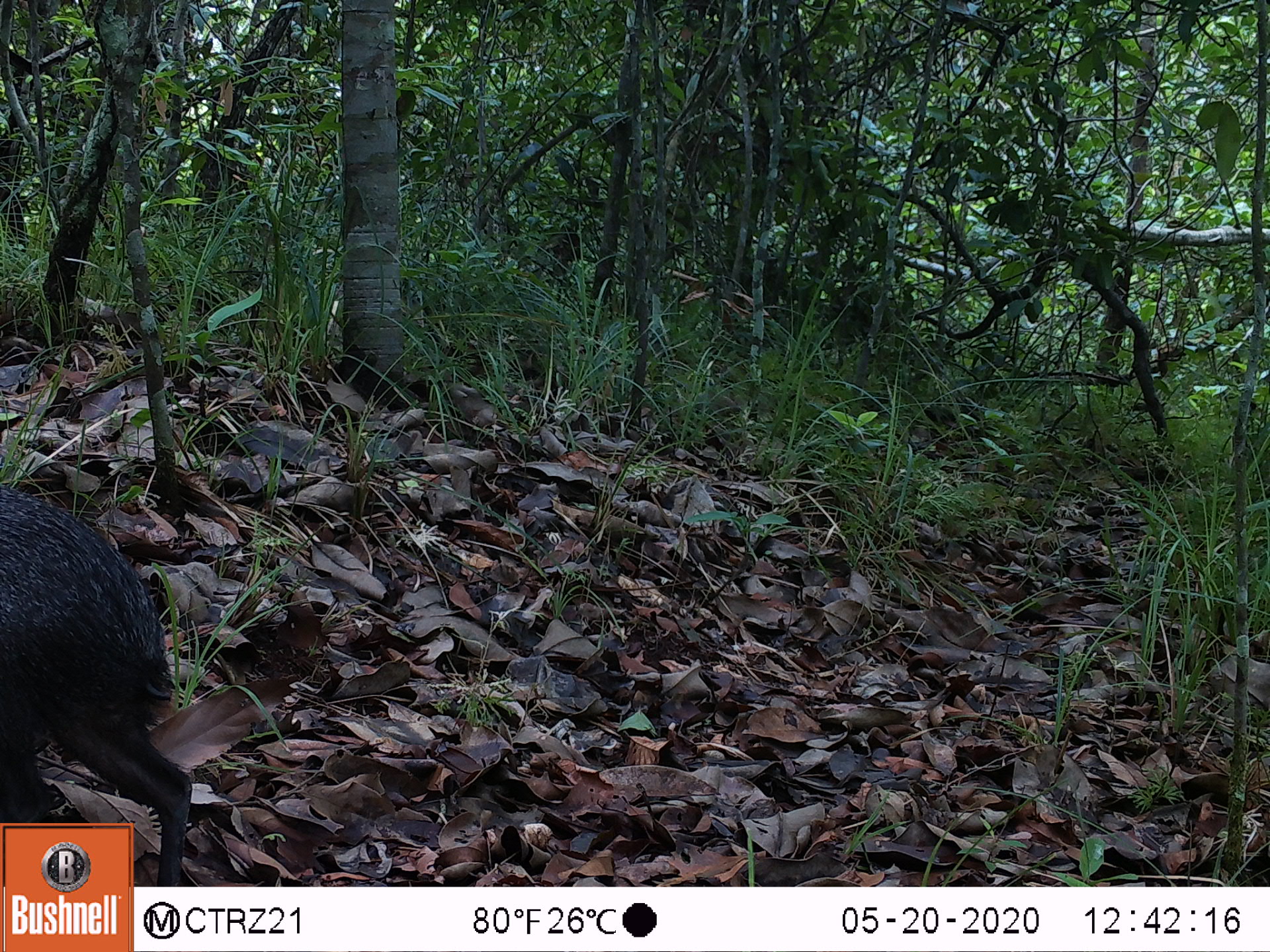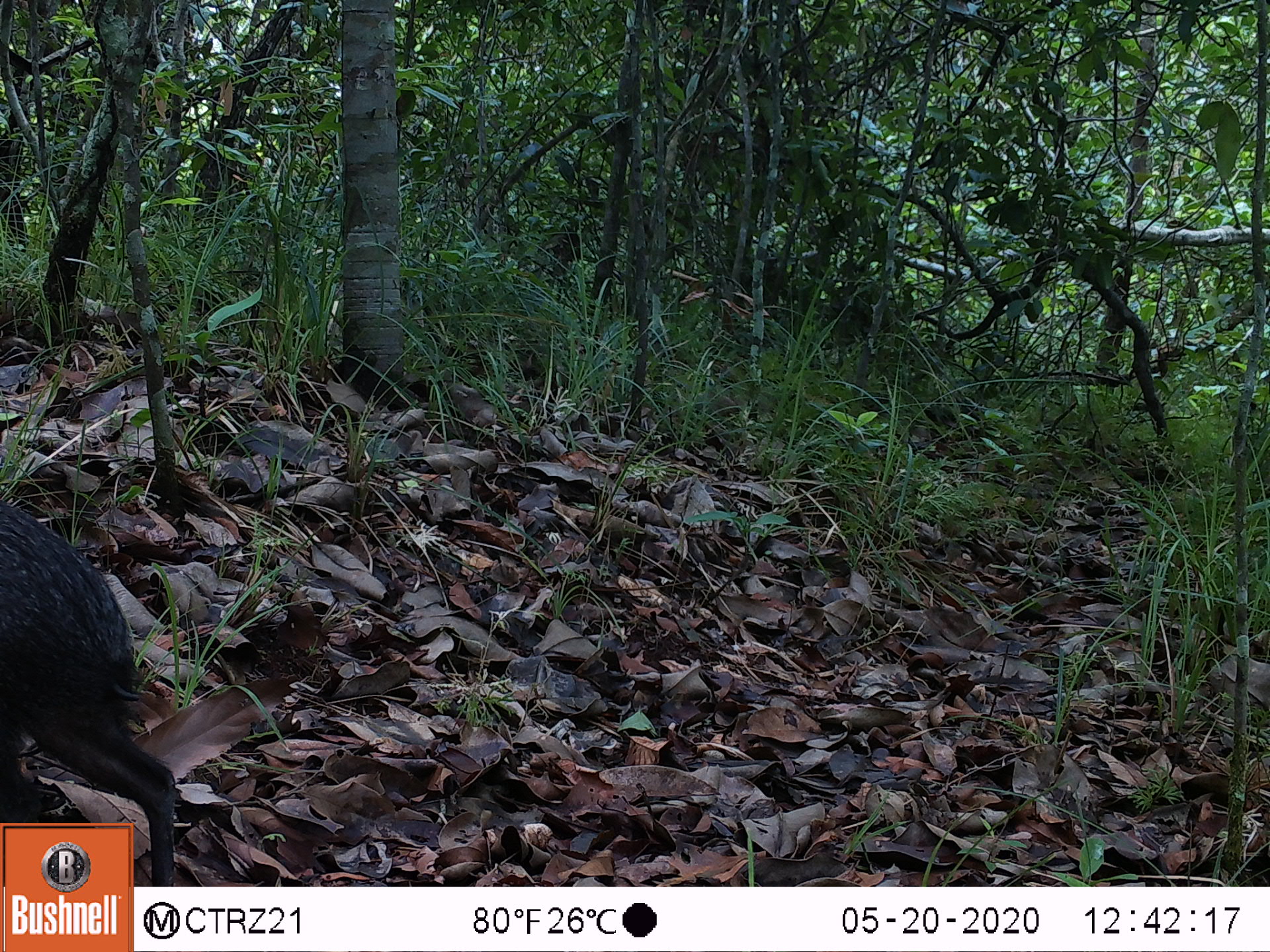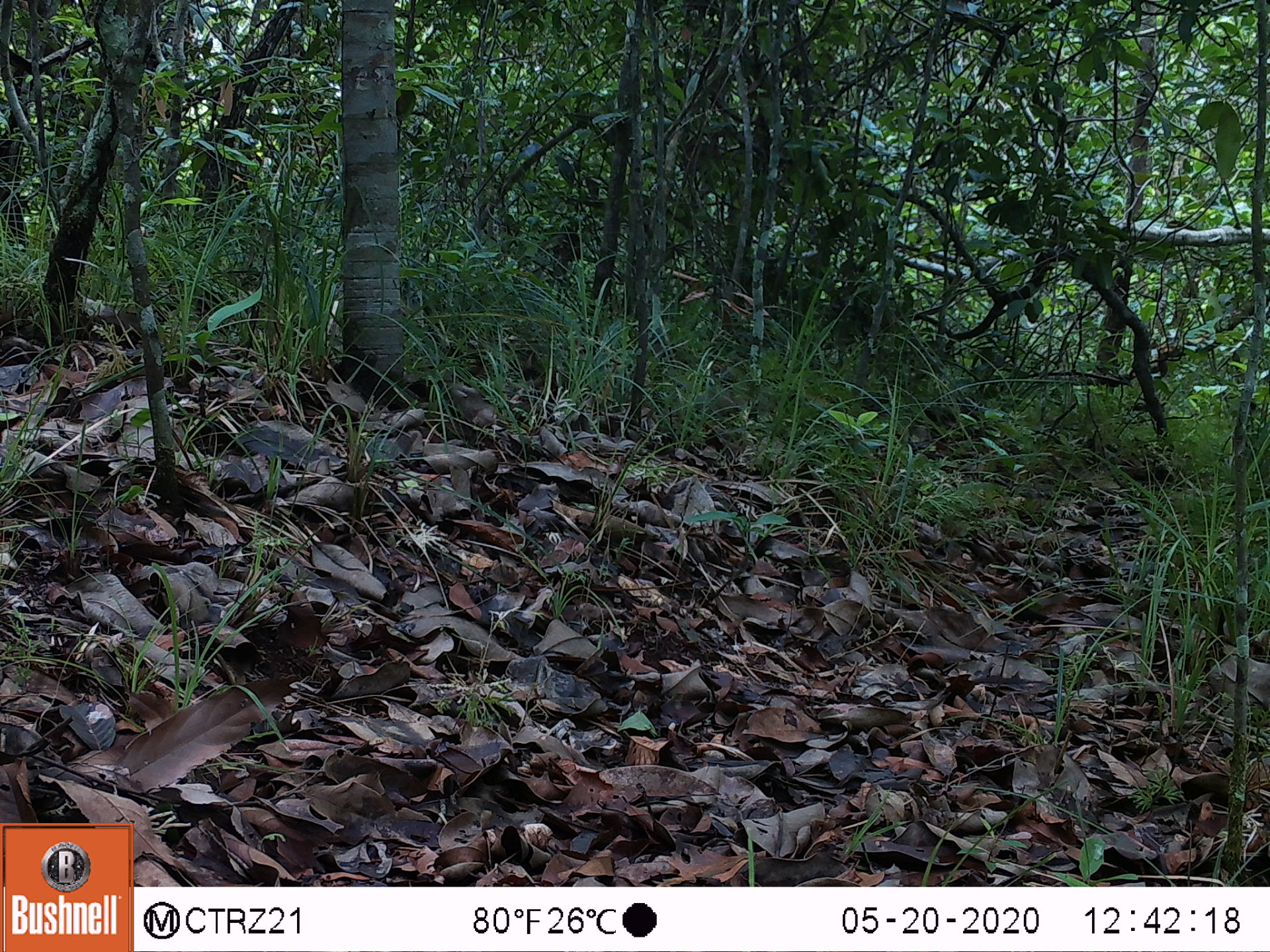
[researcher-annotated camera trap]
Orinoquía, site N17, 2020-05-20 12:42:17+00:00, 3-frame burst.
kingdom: Animalia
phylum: Chordata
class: Mammalia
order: Rodentia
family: Dasyproctidae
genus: Dasyprocta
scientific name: Dasyprocta fuliginosa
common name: black agouti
Black agouti (Dasyprocta fuliginosa).